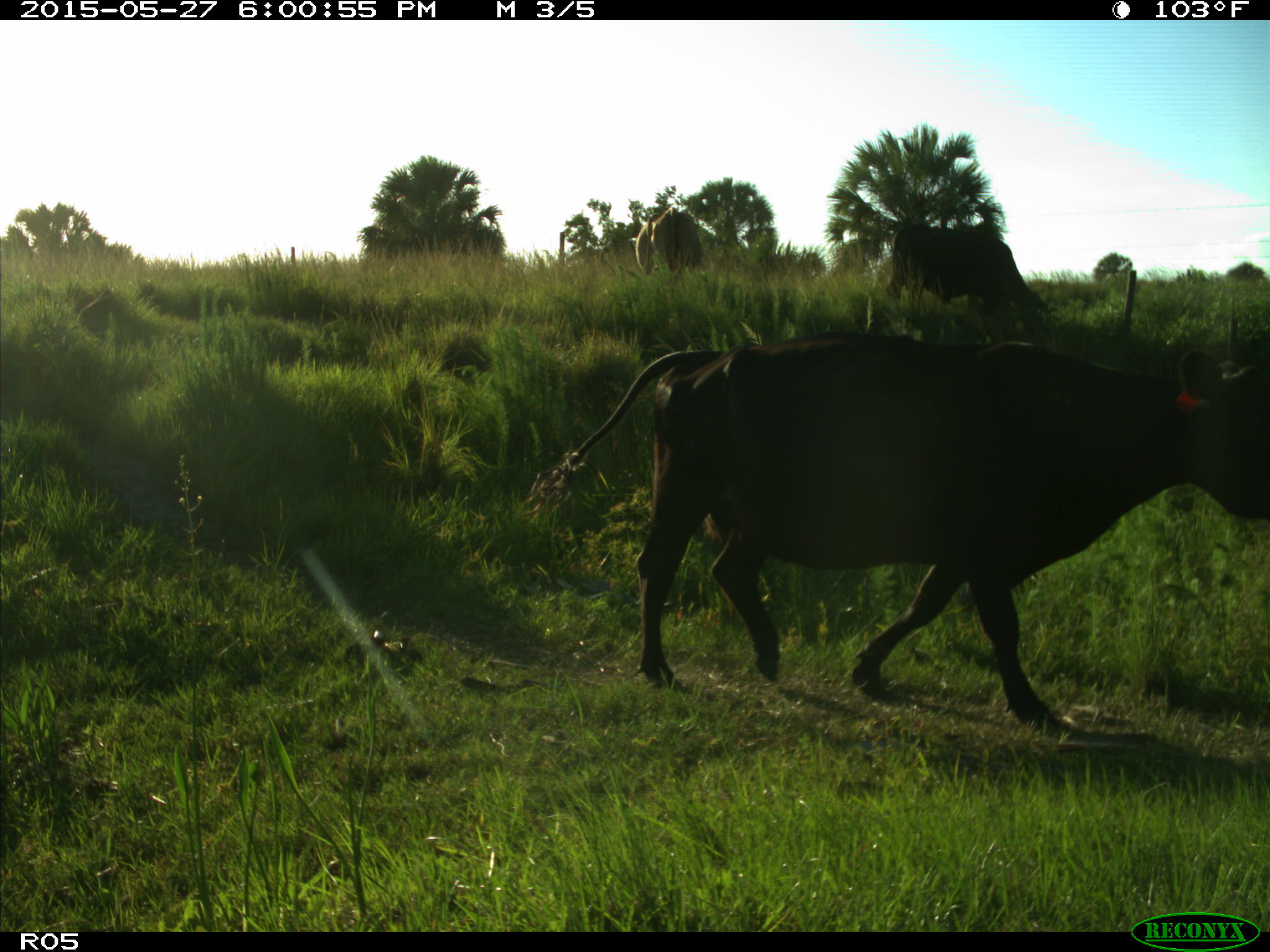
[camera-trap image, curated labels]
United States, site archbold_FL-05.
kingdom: Animalia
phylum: Chordata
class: Mammalia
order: Artiodactyla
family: Bovidae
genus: Bos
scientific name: Bos taurus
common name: domestic cow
Bos taurus (domestic cow).